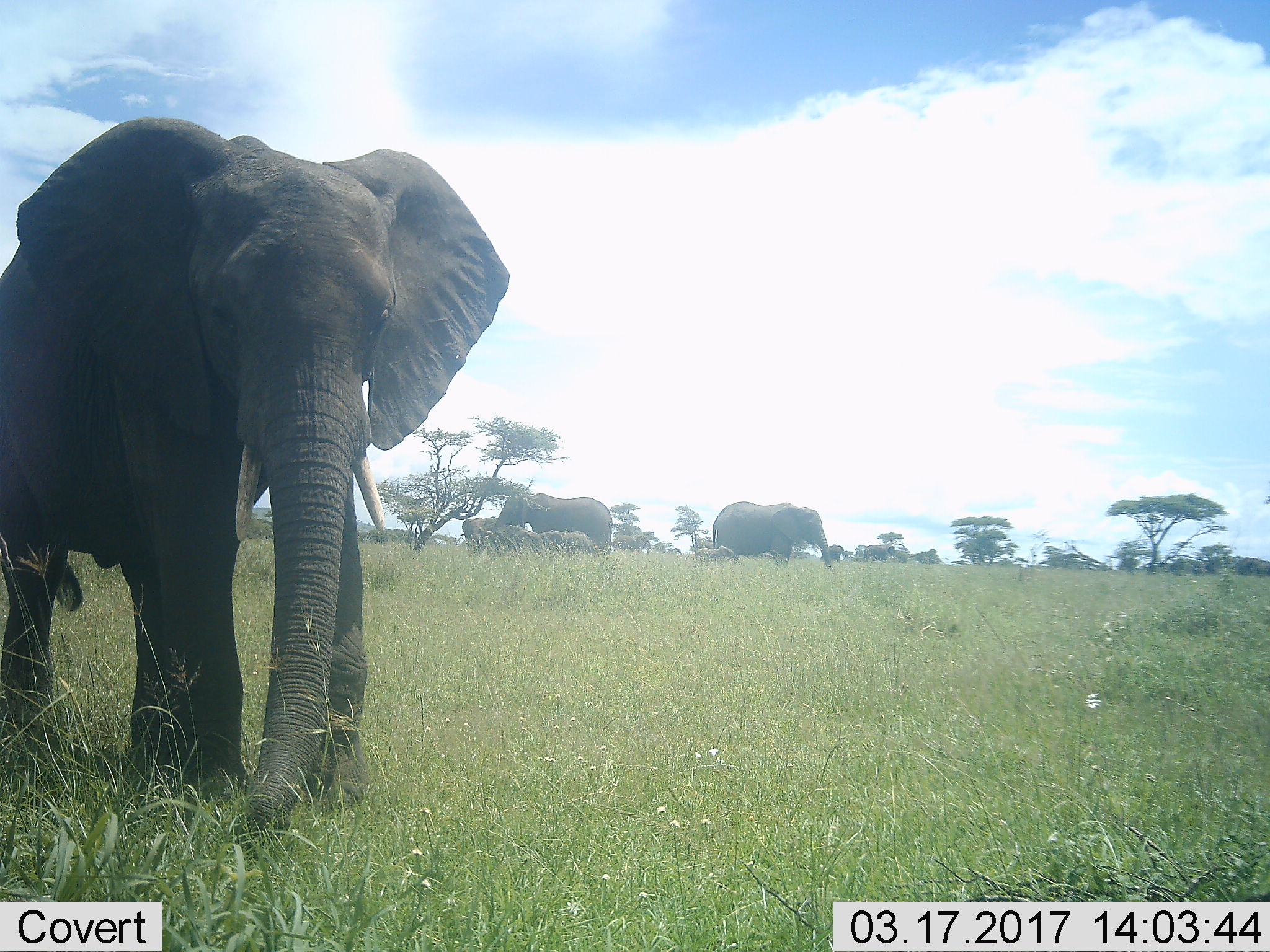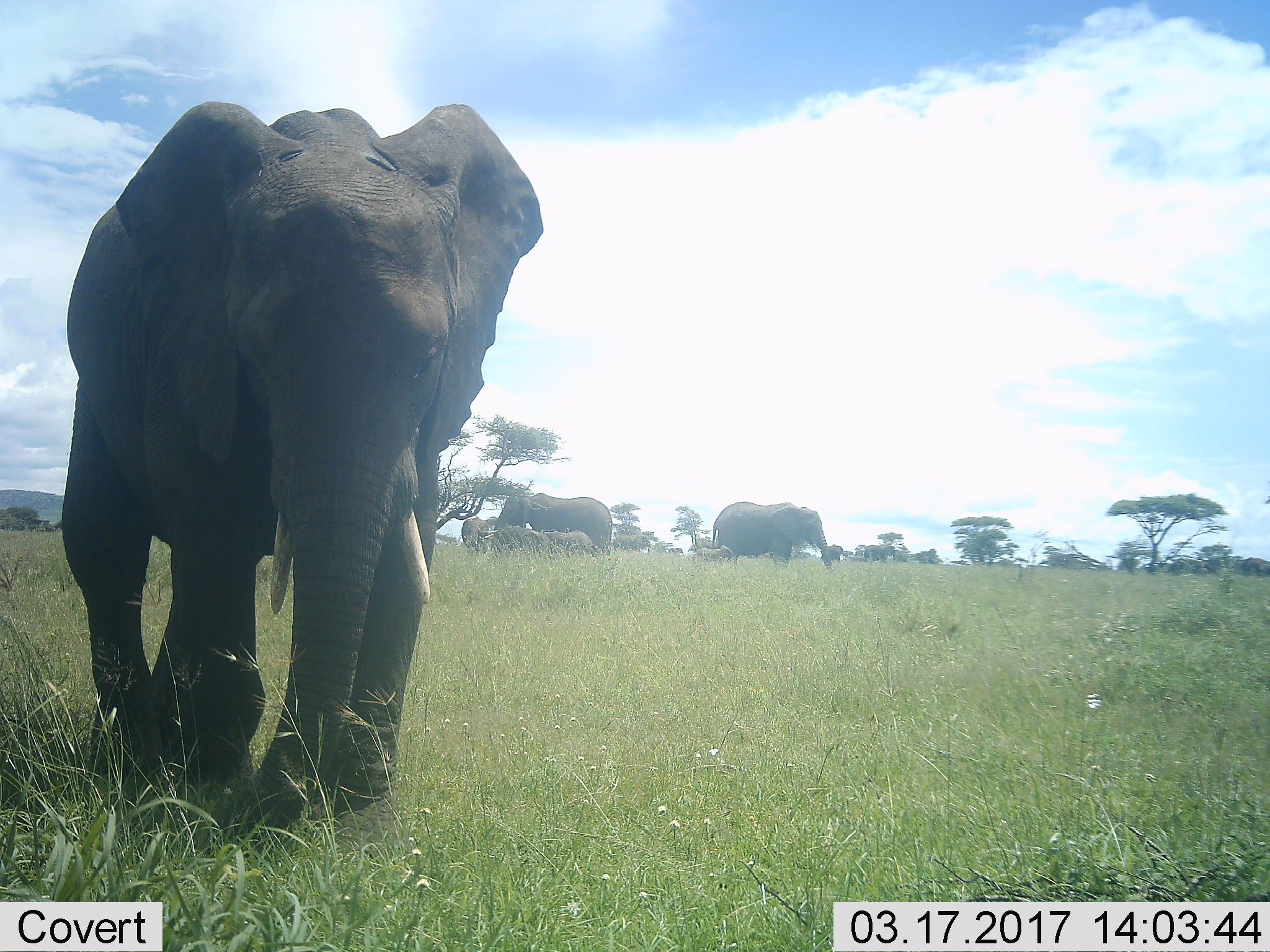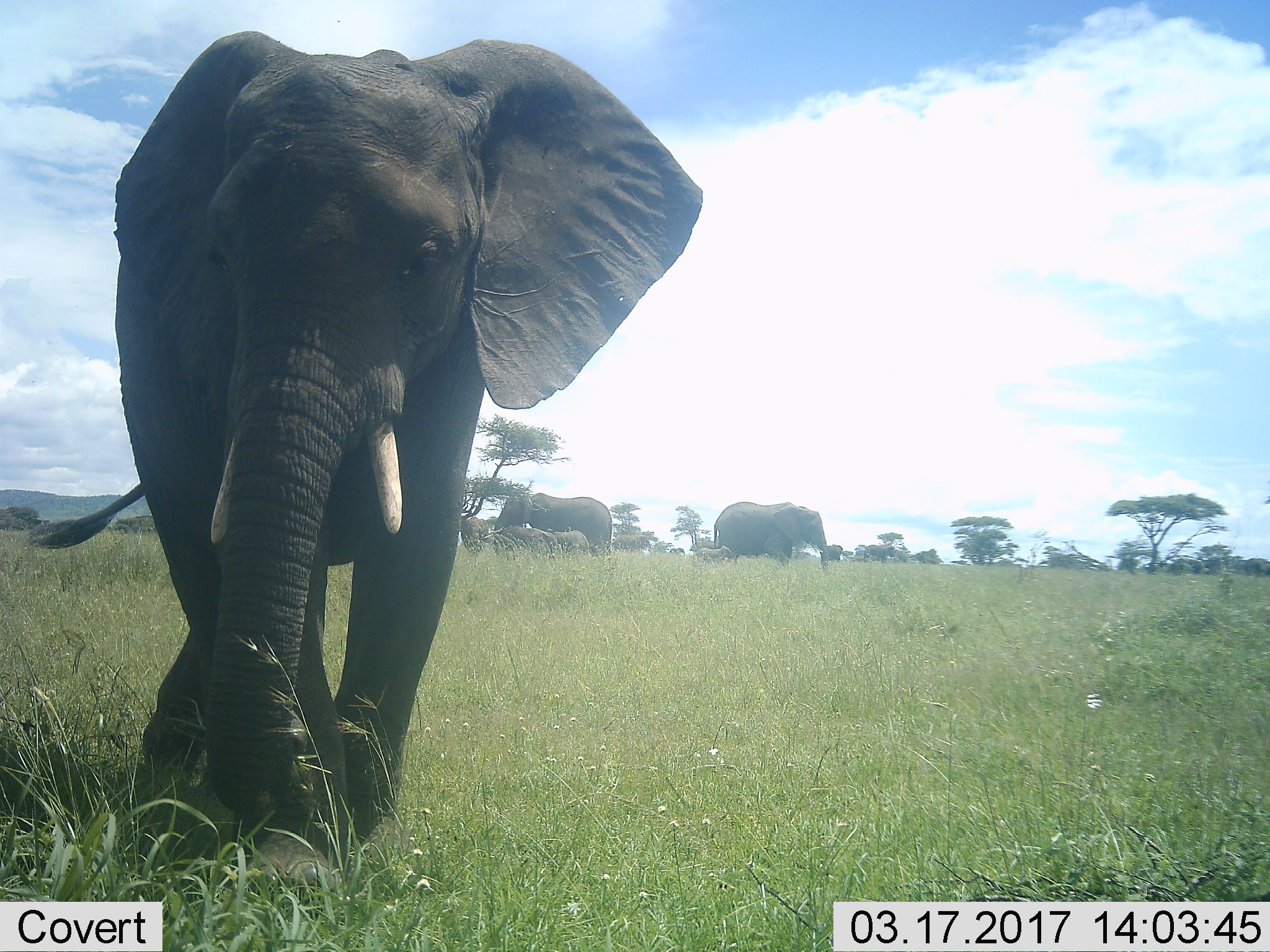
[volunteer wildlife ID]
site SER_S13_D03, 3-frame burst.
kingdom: Animalia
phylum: Chordata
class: Mammalia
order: Proboscidea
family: Elephantidae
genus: Loxodonta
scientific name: Loxodonta africana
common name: african bush elephant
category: elephant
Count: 10.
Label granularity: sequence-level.